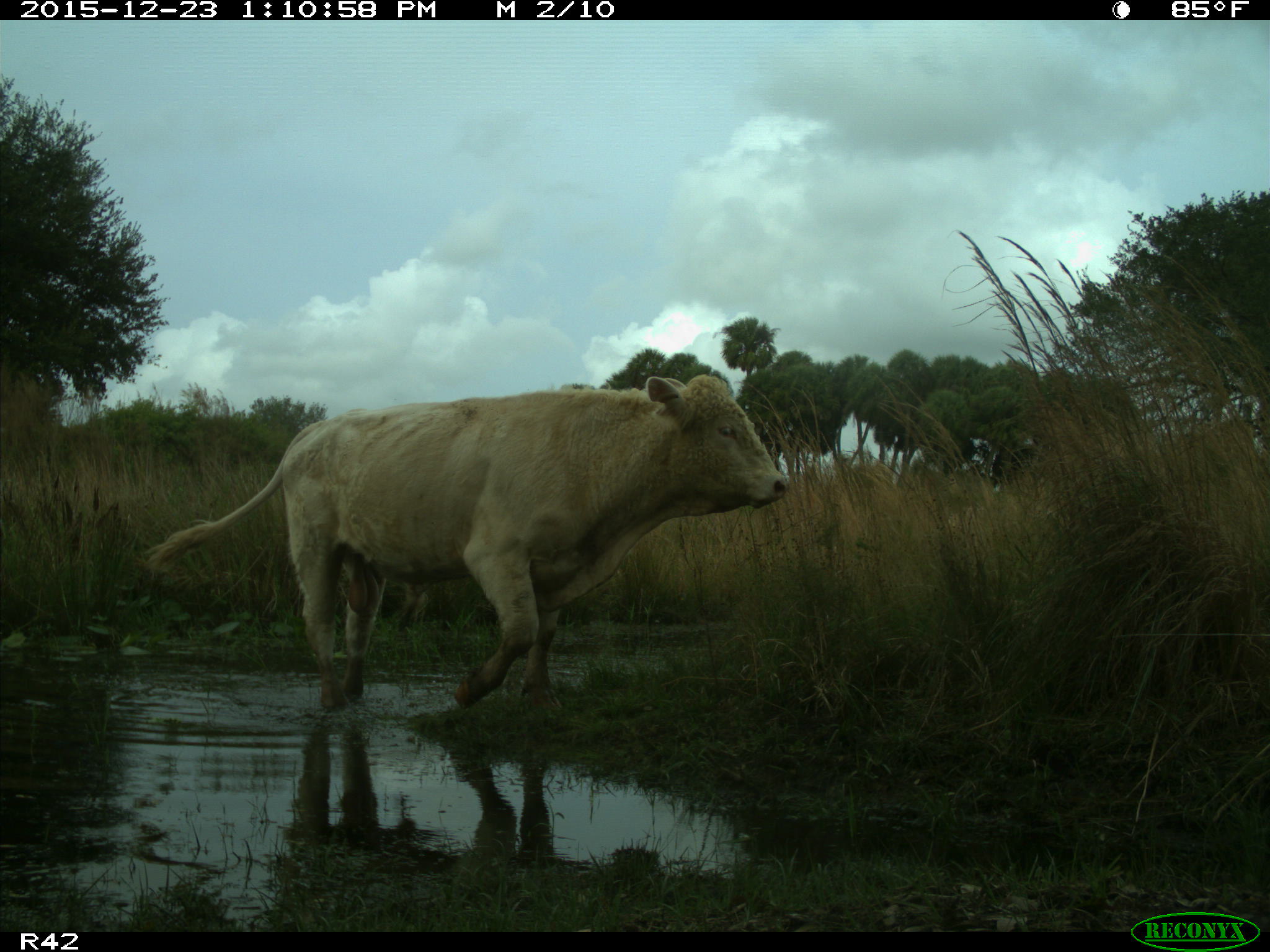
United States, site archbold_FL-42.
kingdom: Animalia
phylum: Chordata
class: Mammalia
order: Artiodactyla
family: Bovidae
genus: Bos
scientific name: Bos taurus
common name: domestic cow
Bos taurus (domestic cow).